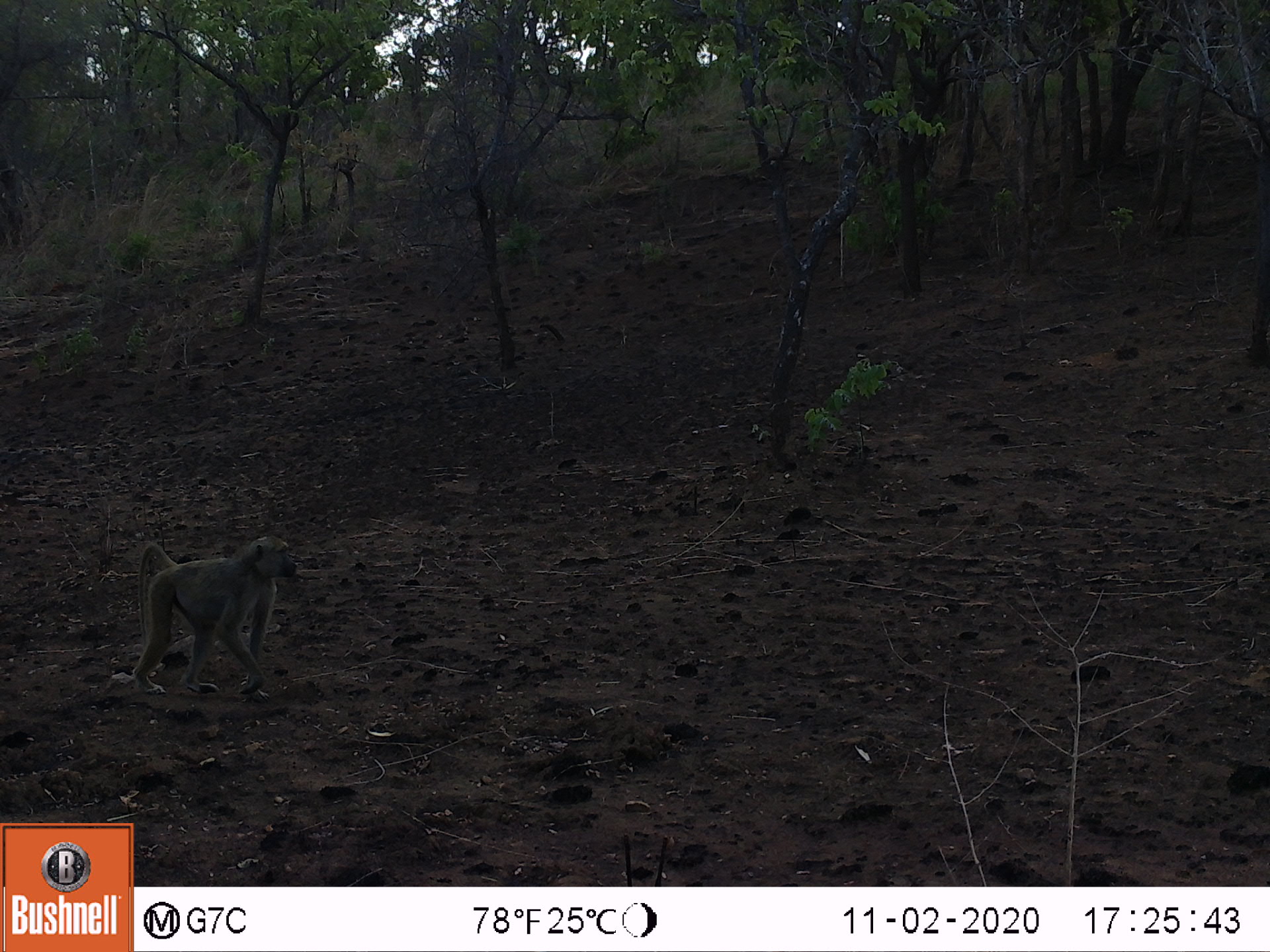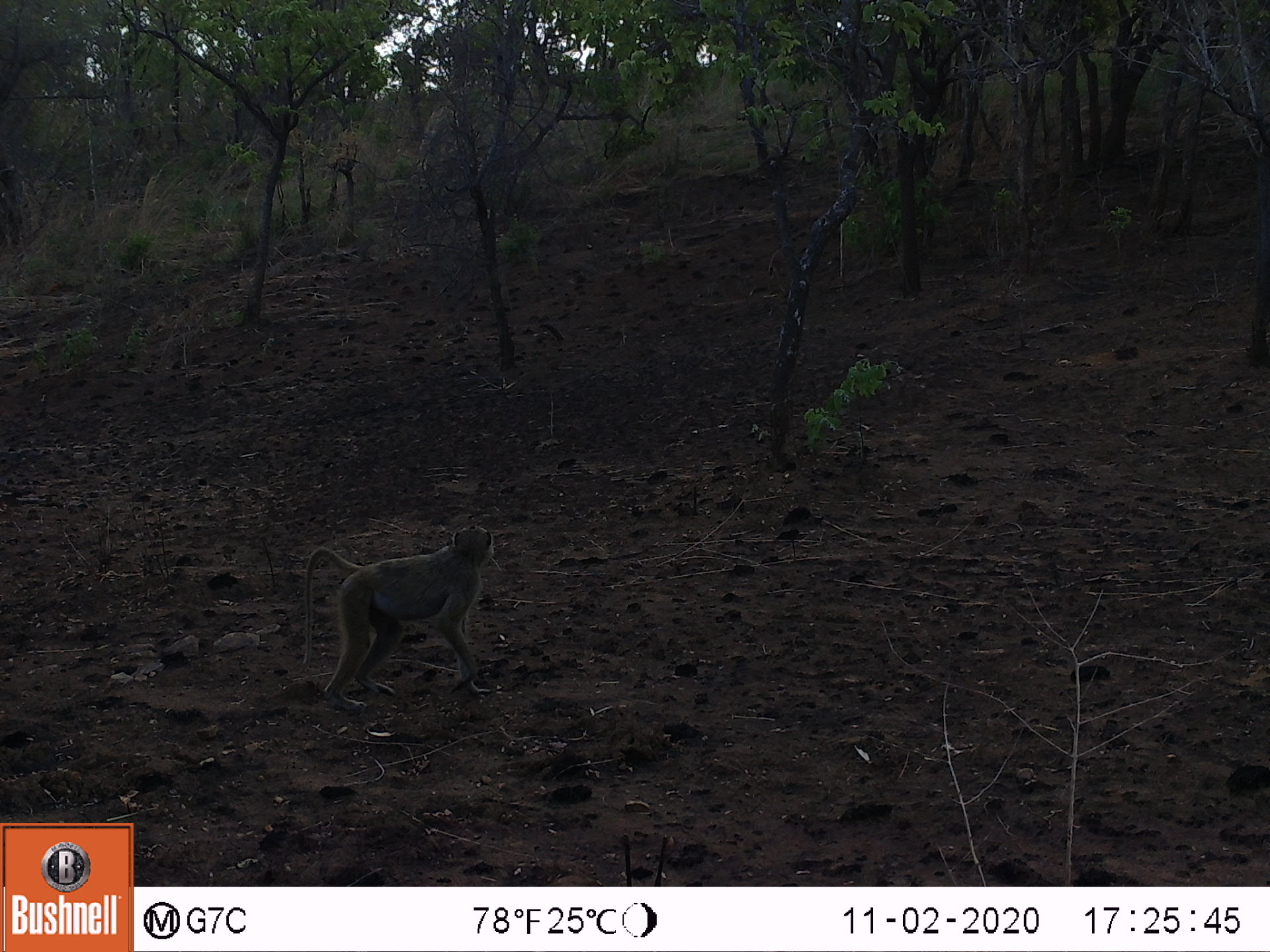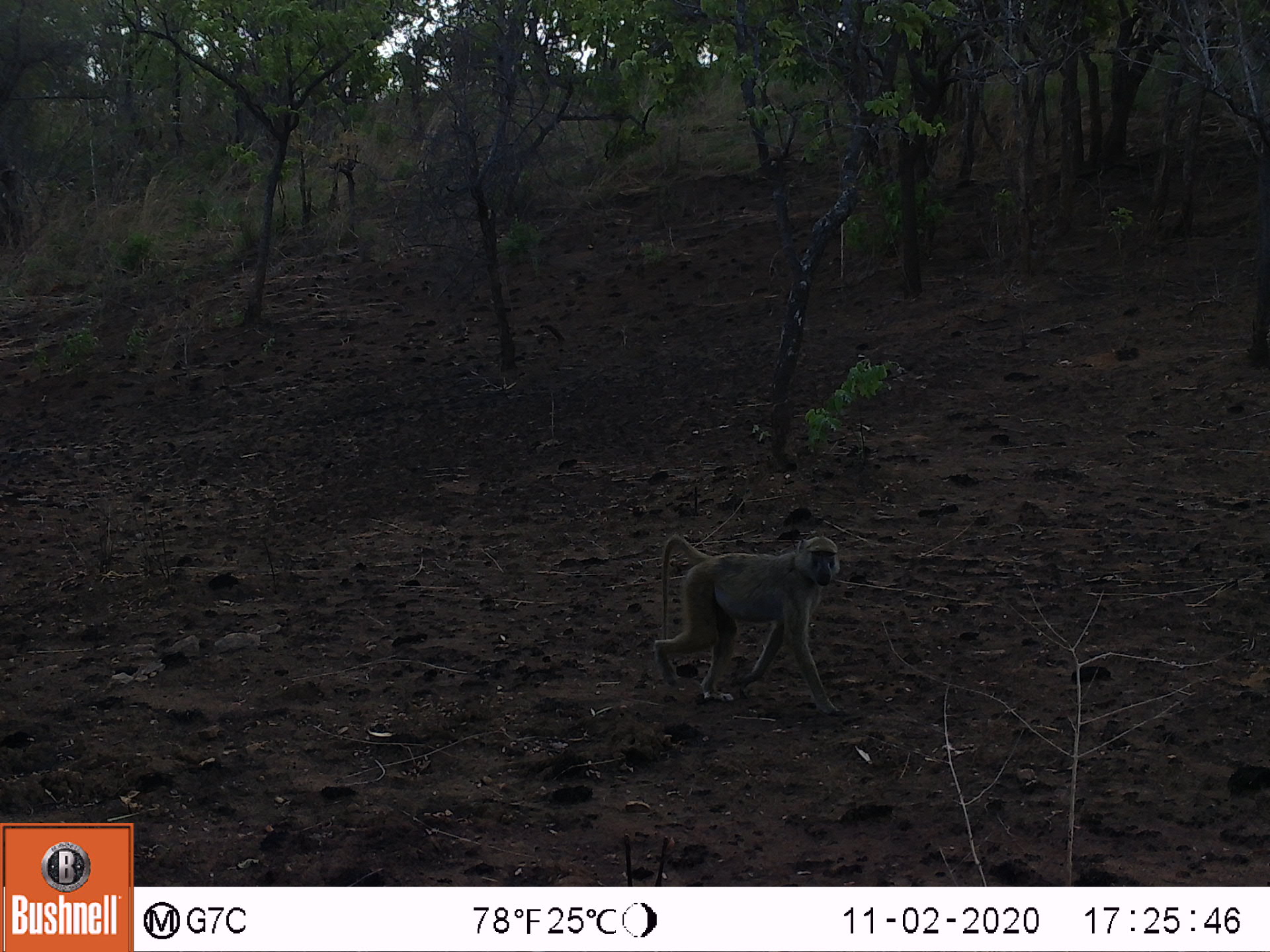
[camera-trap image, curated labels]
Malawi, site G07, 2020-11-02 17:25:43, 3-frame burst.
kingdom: Animalia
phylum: Chordata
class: Mammalia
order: Primates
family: Cercopithecidae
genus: Papio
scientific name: Papio cynocephalus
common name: yellow baboon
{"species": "yellow baboon (Papio cynocephalus)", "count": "1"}